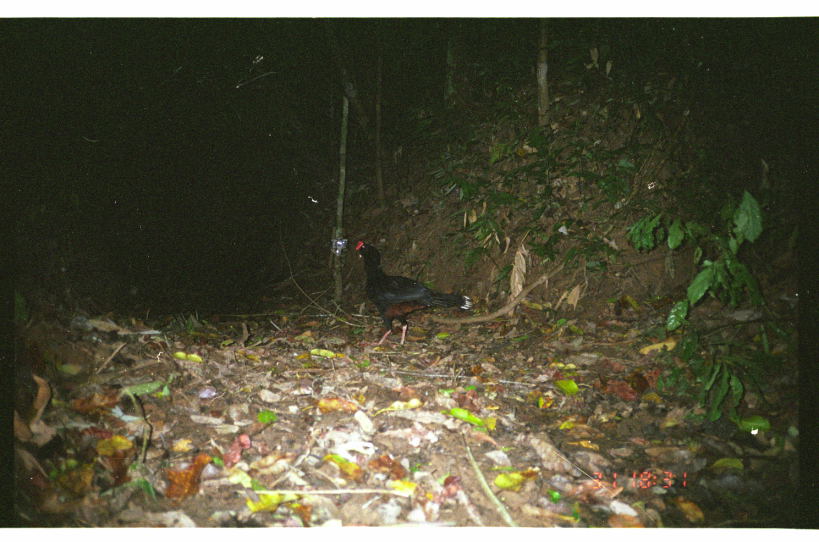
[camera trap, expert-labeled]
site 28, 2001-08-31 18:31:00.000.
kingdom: Animalia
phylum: Chordata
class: Aves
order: Galliformes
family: Cracidae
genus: Mitu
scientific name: Mitu tuberosum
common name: razor-billed curassow